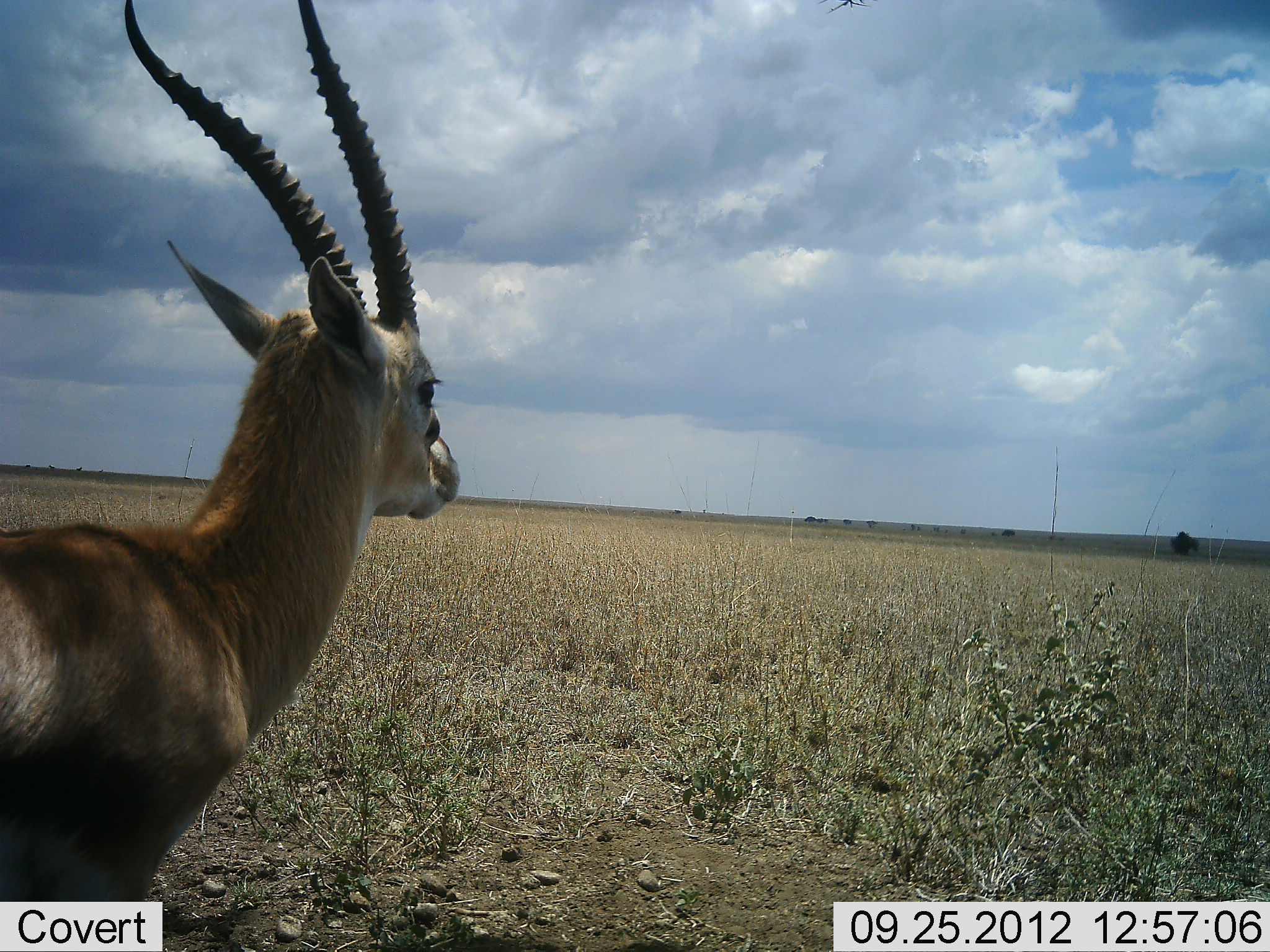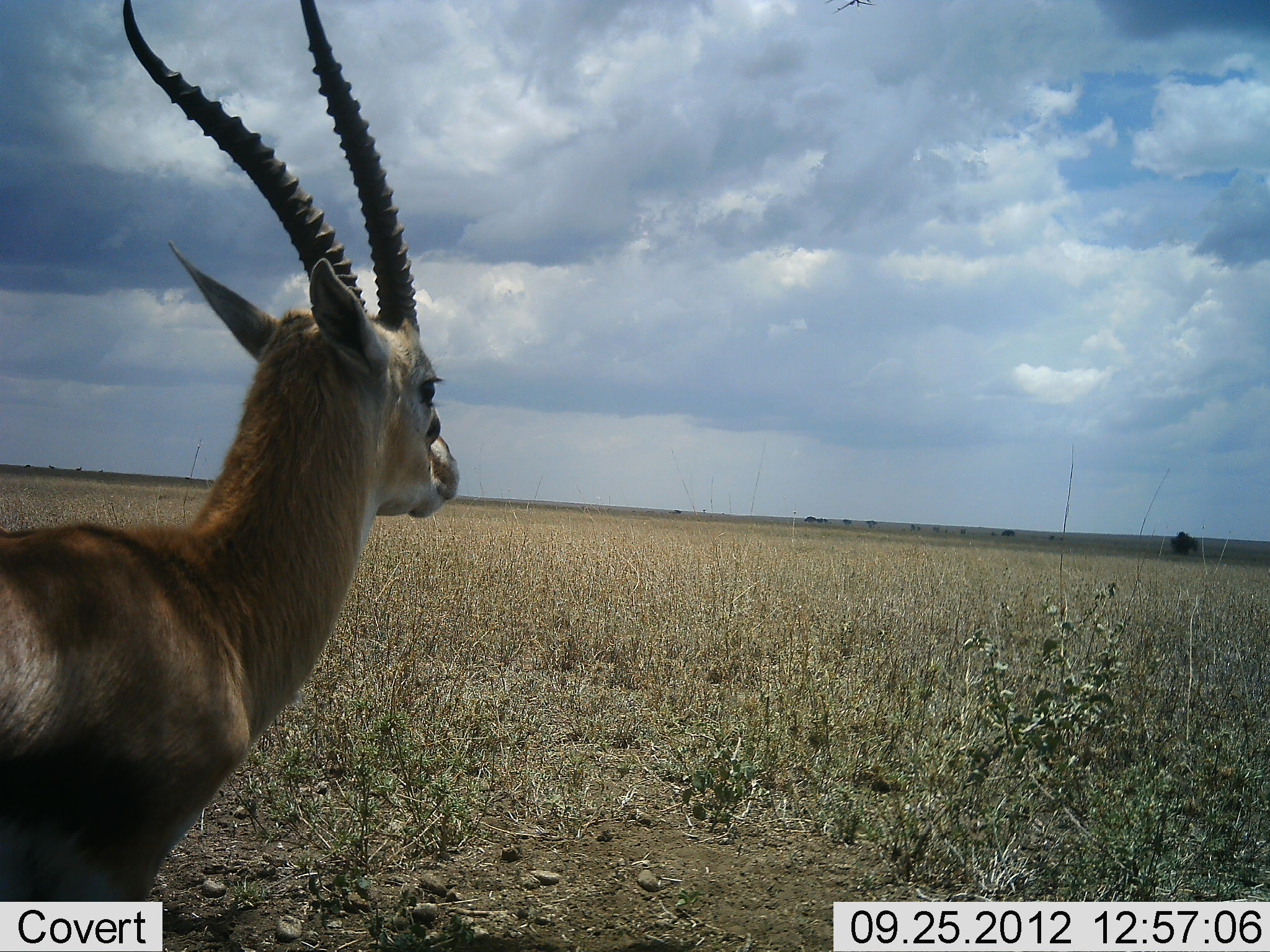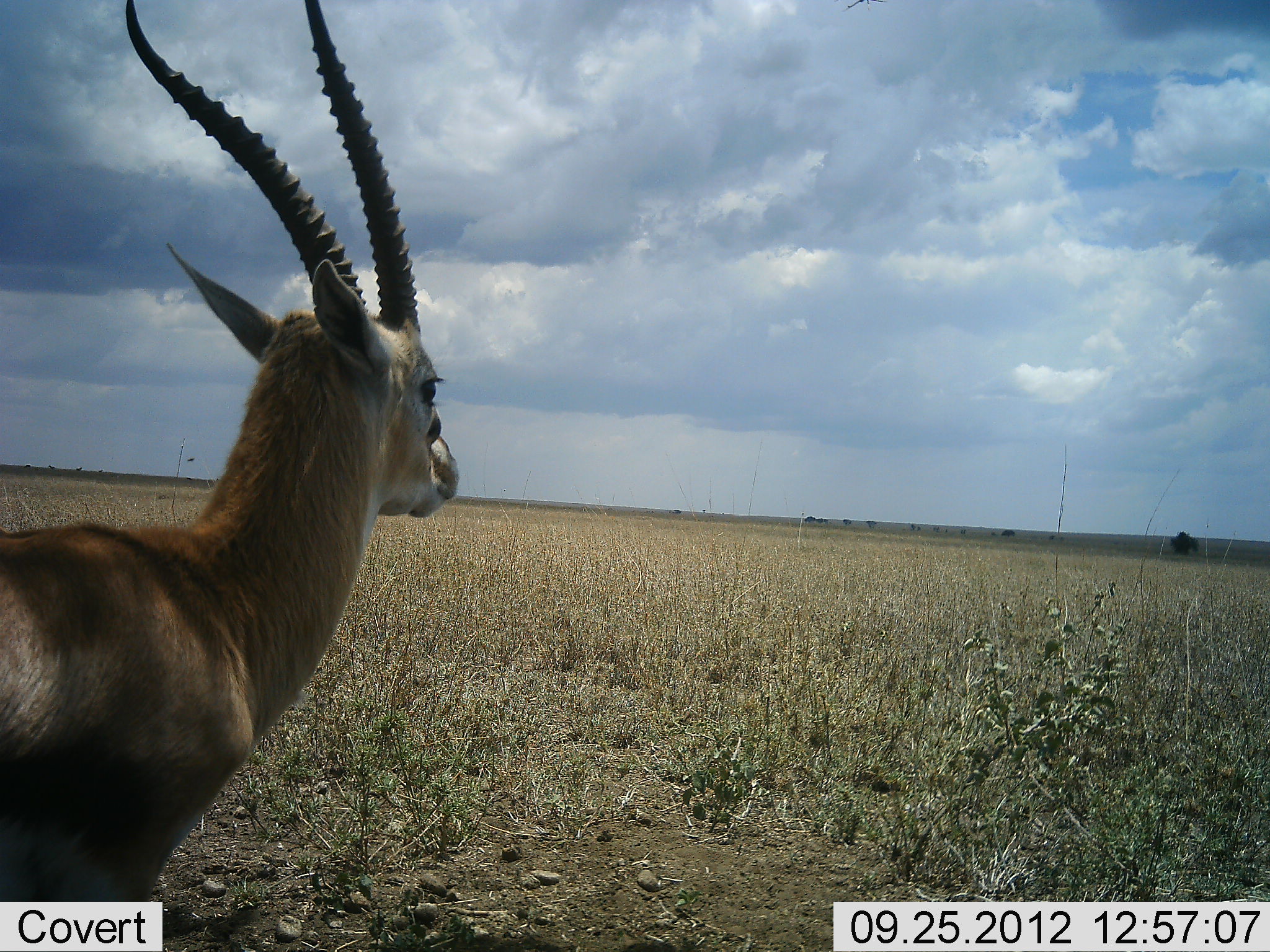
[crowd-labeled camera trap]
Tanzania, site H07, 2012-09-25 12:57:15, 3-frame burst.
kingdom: Animalia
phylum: Chordata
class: Mammalia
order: Artiodactyla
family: Bovidae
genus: Eudorcas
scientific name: Eudorcas thomsonii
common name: thomson's gazelle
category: gazellethomsons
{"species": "gazellethomsons (thomson's gazelle) (Eudorcas thomsonii)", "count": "1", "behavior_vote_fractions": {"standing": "100%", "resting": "0%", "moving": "0%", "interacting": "0%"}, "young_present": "0%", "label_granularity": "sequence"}